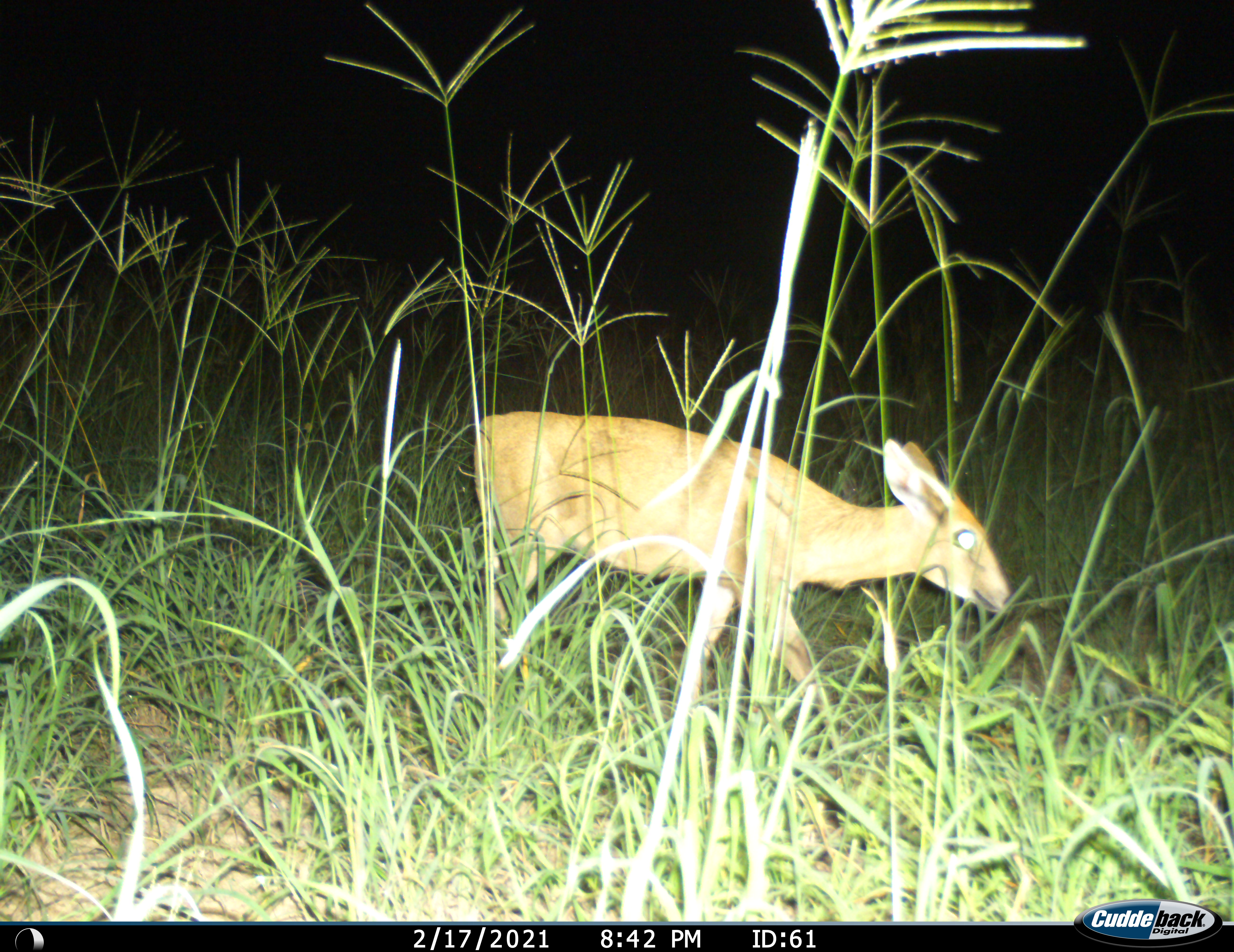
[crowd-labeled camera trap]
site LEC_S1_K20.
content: unidentified animal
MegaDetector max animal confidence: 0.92